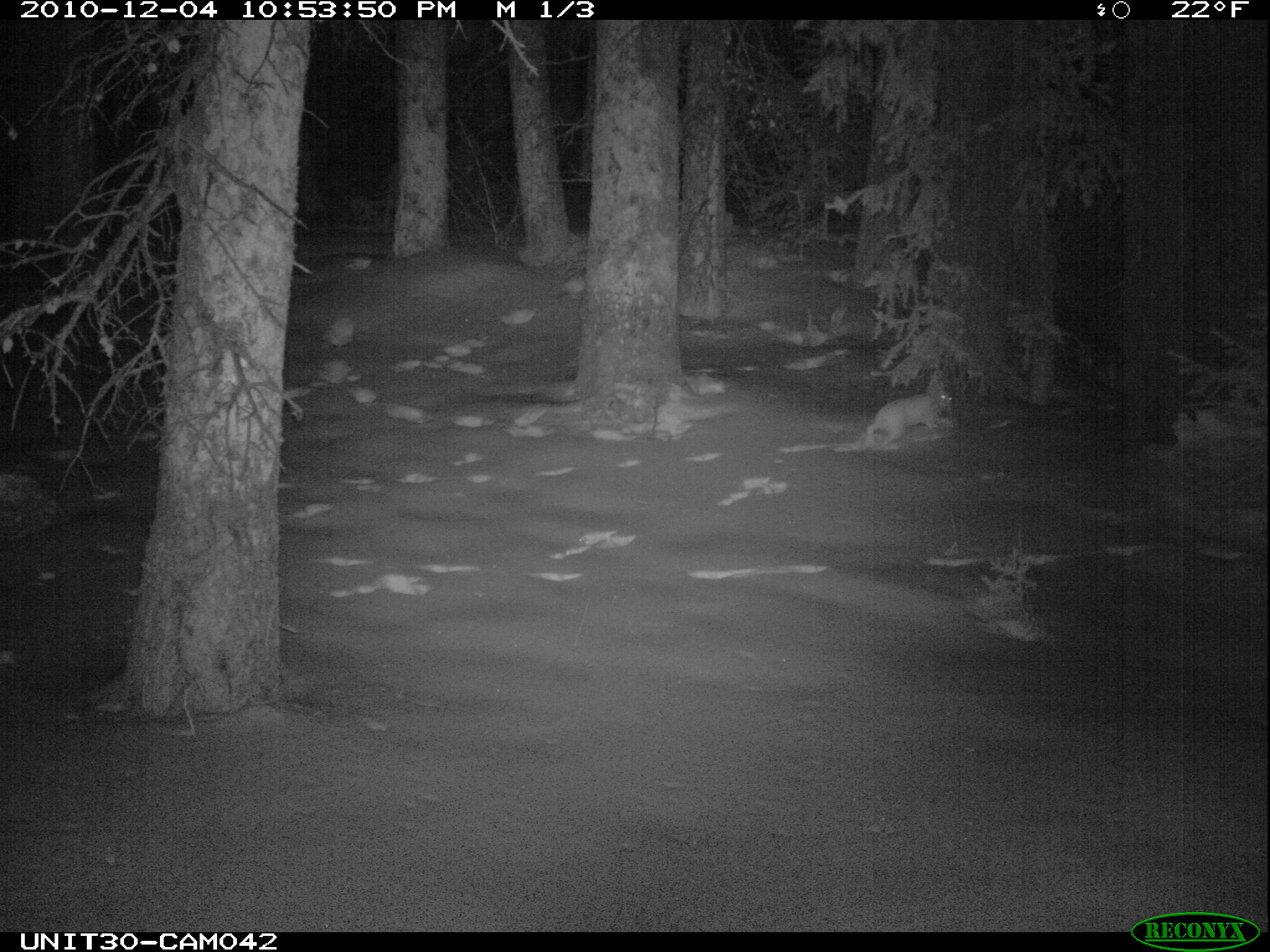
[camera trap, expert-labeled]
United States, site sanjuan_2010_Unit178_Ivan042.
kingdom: Animalia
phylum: Chordata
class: Mammalia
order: Lagomorpha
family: Leporidae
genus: Lepus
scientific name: Lepus americanus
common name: snowshoe hare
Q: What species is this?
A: Lepus americanus (snowshoe hare).